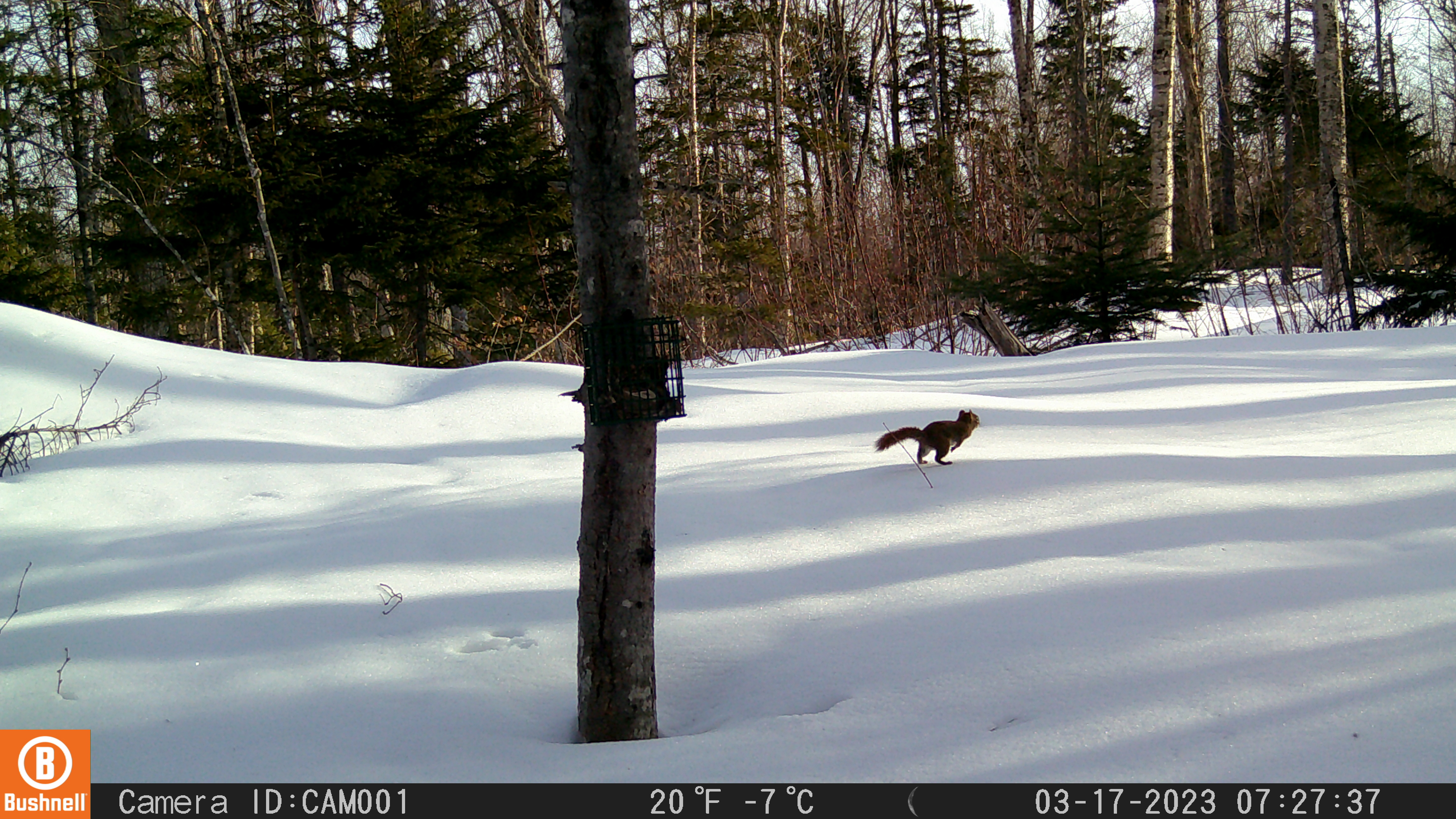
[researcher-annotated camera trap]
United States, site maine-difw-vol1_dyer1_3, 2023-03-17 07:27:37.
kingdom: Animalia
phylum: Chordata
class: Mammalia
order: Rodentia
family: Sciuridae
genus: Tamiasciurus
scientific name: Tamiasciurus hudsonicus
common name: red squirrel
Red squirrel (Tamiasciurus hudsonicus).